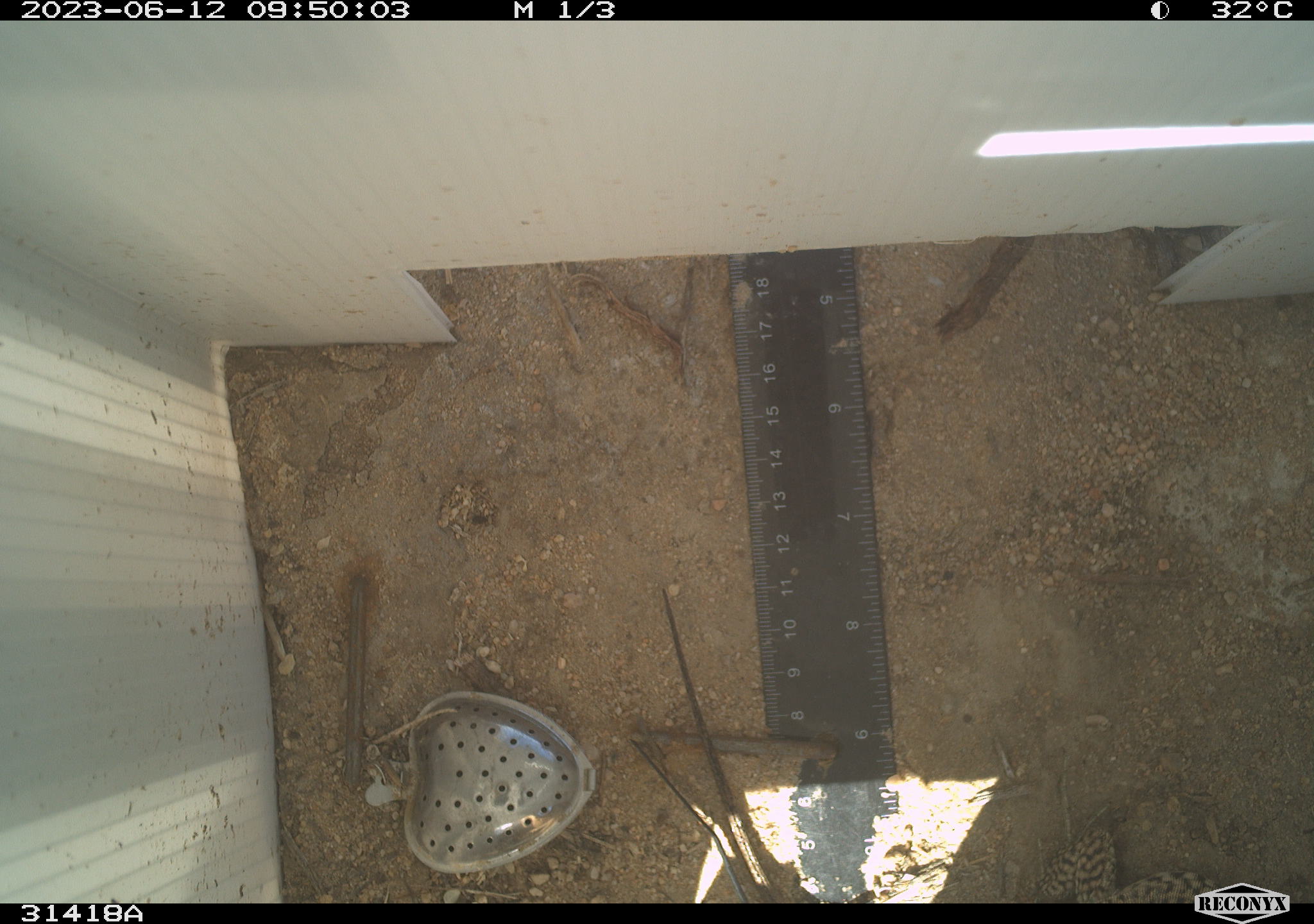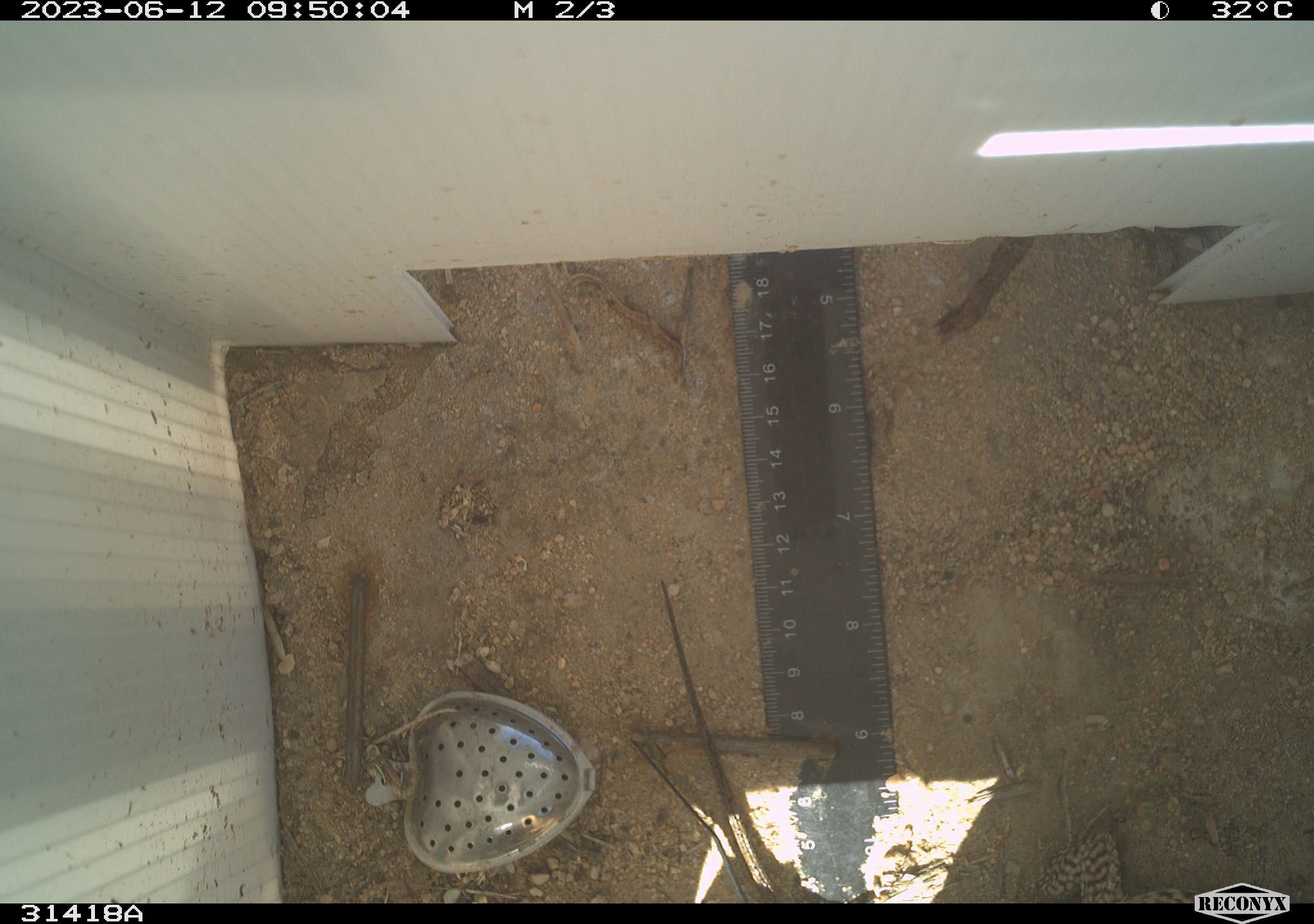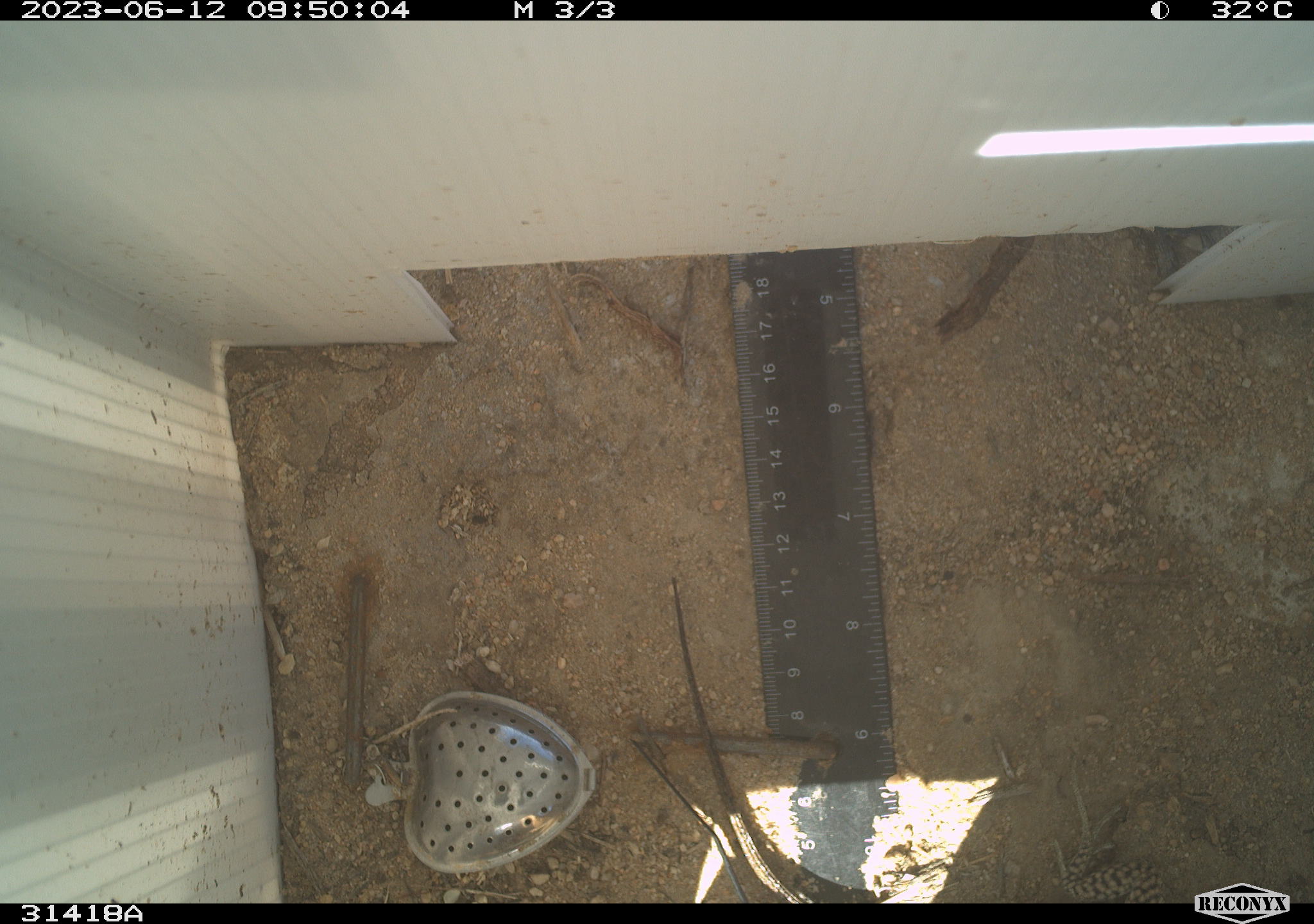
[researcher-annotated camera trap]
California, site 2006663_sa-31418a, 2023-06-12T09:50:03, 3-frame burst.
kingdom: Animalia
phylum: Chordata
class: Reptilia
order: Squamata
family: Teiidae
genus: Aspidoscelis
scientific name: Aspidoscelis tigris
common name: western whiptail